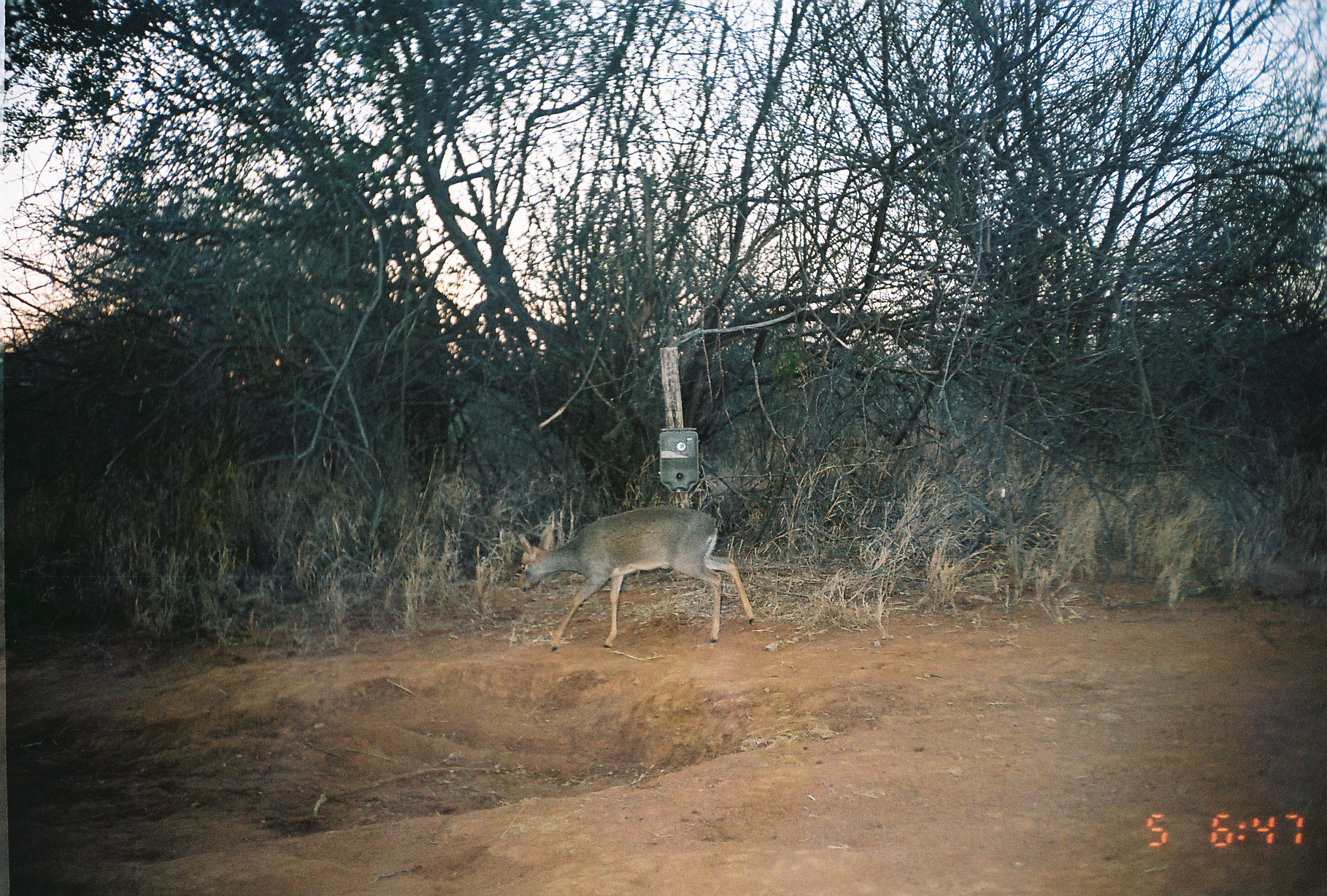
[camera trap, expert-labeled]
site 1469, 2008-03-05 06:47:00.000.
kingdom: Animalia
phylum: Chordata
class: Mammalia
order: Artiodactyla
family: Bovidae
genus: Madoqua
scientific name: Madoqua guentheri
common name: günther's dik-dik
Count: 1.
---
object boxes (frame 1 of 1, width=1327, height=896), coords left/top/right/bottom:
madoqua guentheri: 518/504/755/652